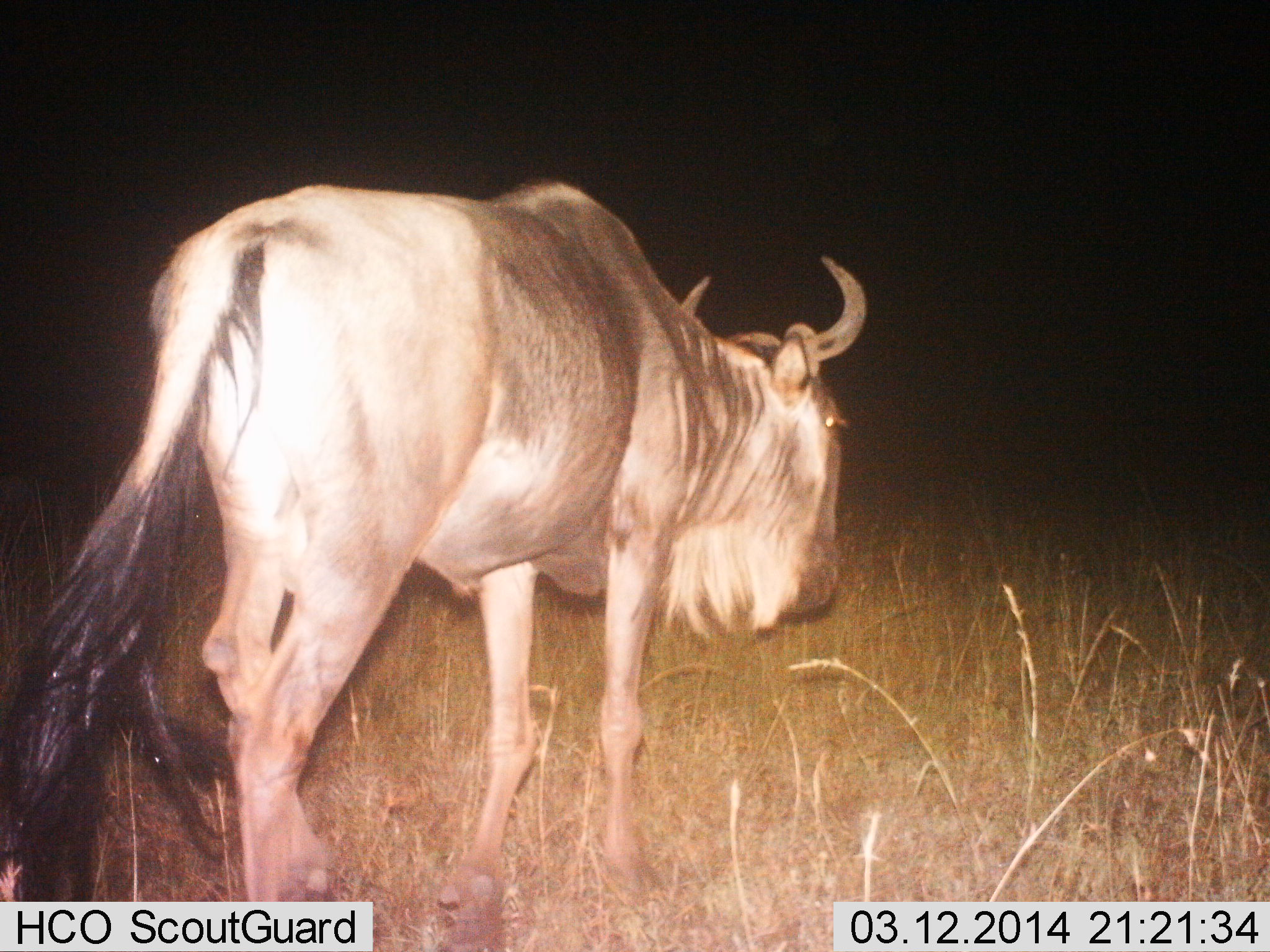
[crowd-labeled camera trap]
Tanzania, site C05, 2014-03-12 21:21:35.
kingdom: Animalia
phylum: Chordata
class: Mammalia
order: Artiodactyla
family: Bovidae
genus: Connochaetes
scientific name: Connochaetes taurinus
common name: blue wildebeest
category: wildebeest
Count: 1.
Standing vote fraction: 43%.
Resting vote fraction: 0%.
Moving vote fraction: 60%.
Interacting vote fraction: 1%.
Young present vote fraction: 0%.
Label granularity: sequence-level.